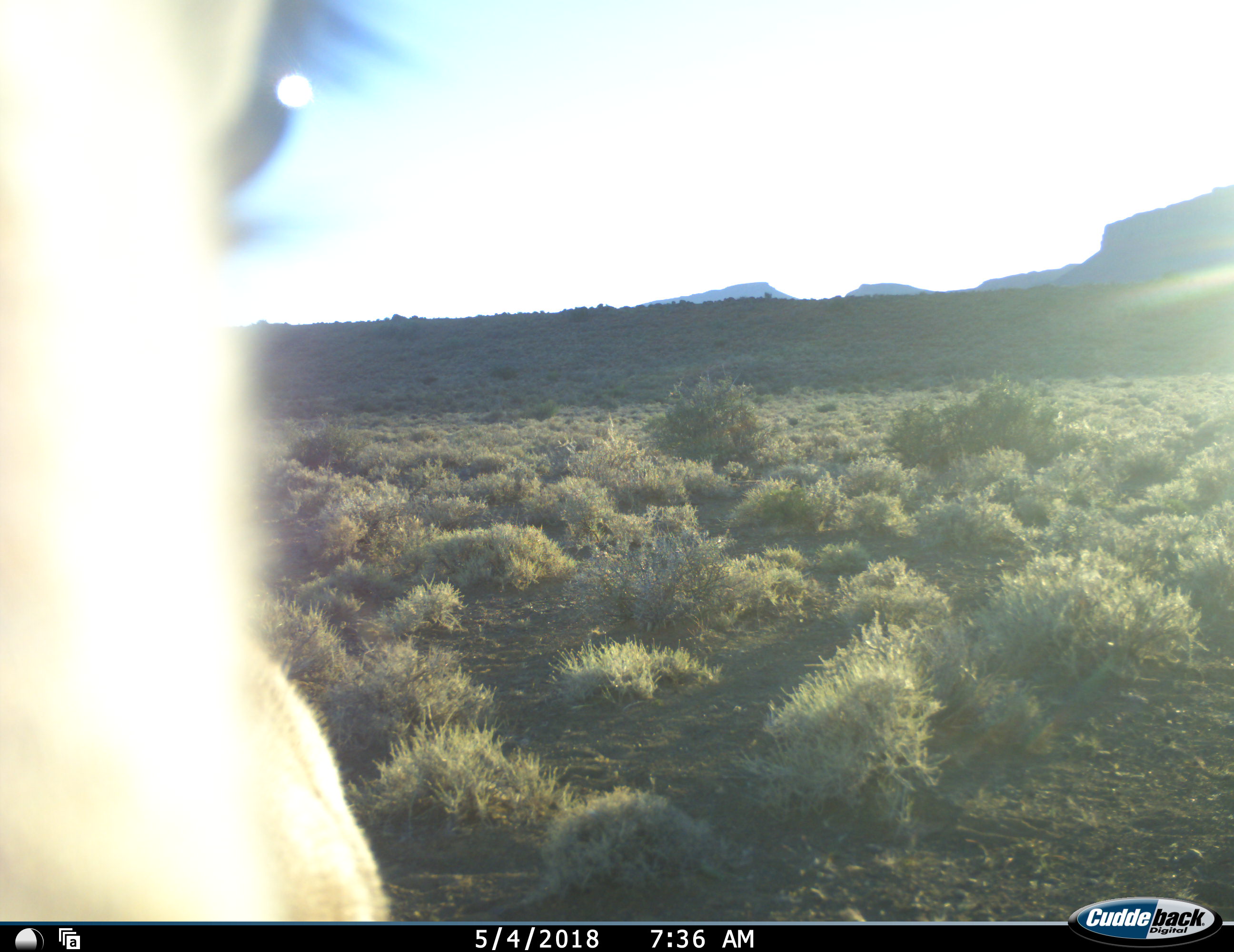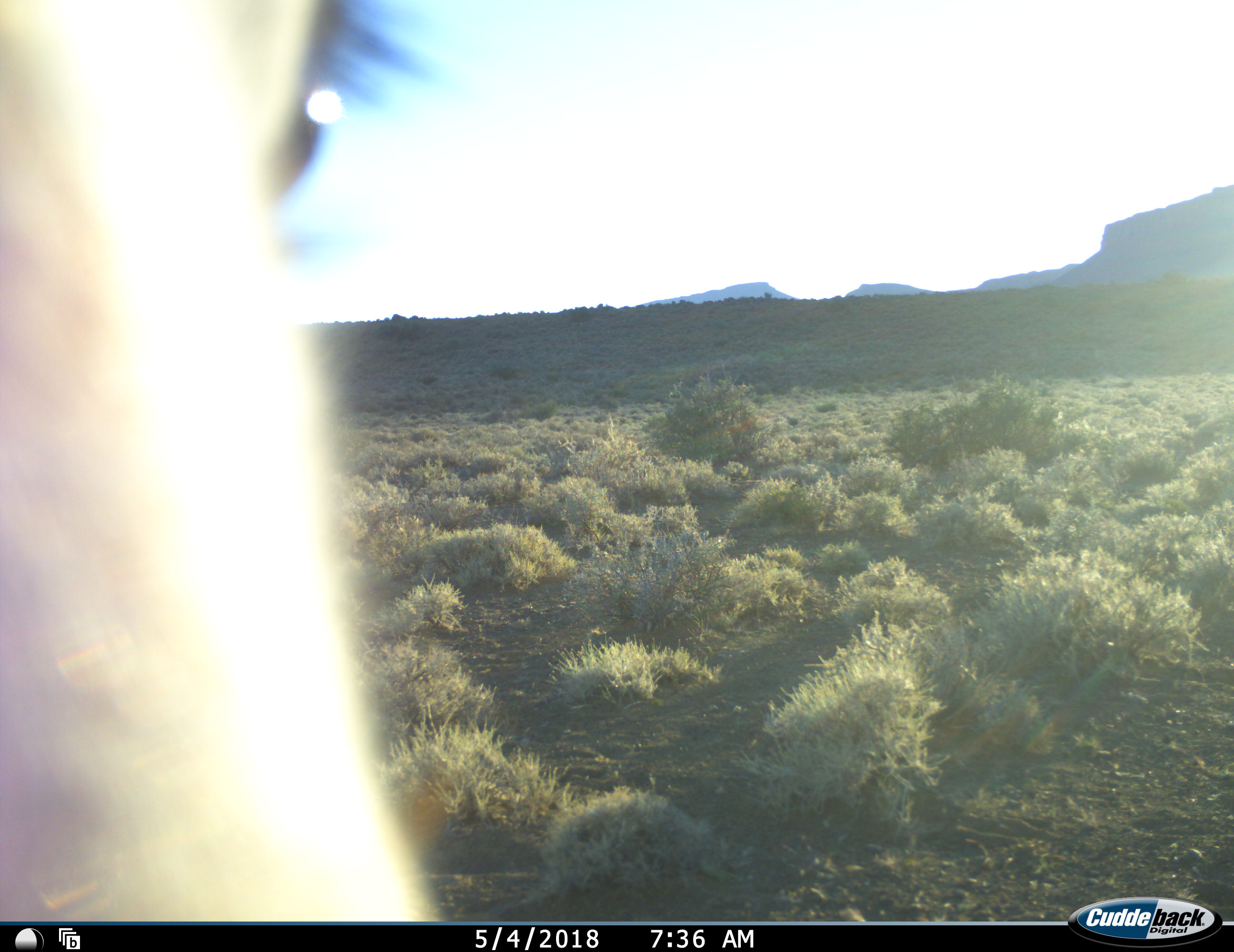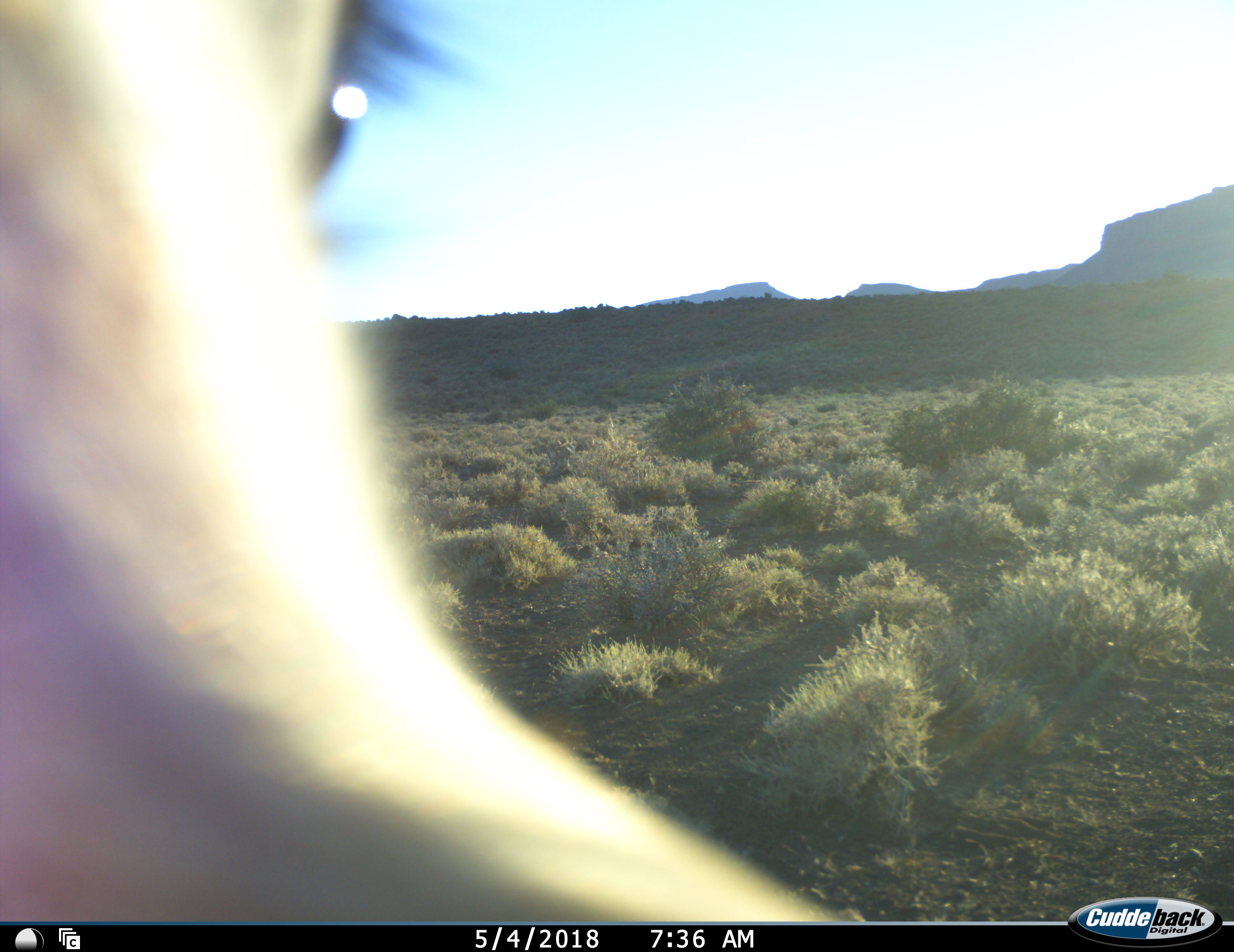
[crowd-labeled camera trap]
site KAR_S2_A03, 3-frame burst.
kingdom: Animalia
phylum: Chordata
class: Mammalia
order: Artiodactyla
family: Bovidae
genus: Antidorcas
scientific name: Antidorcas marsupialis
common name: springbok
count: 1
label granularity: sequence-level